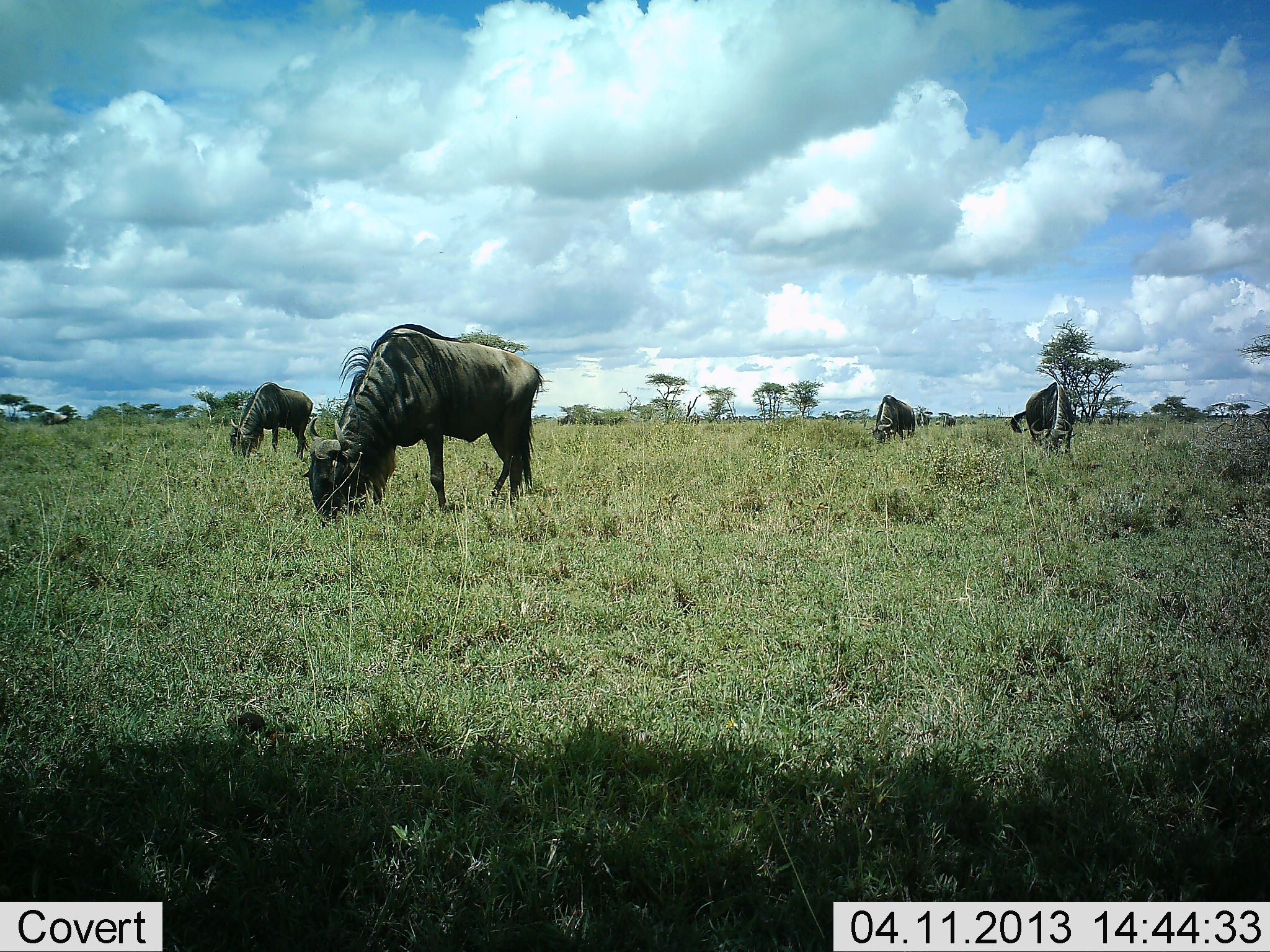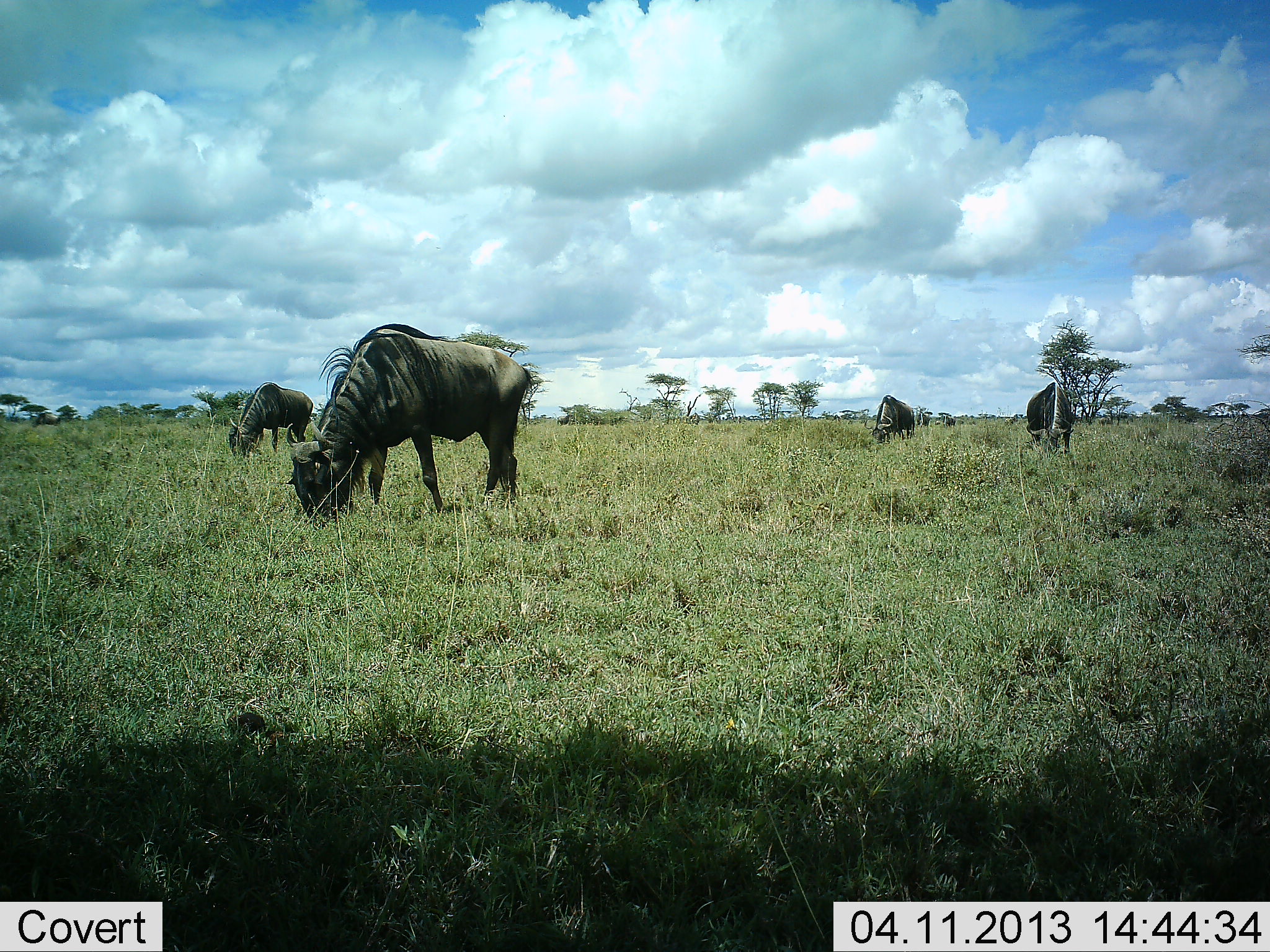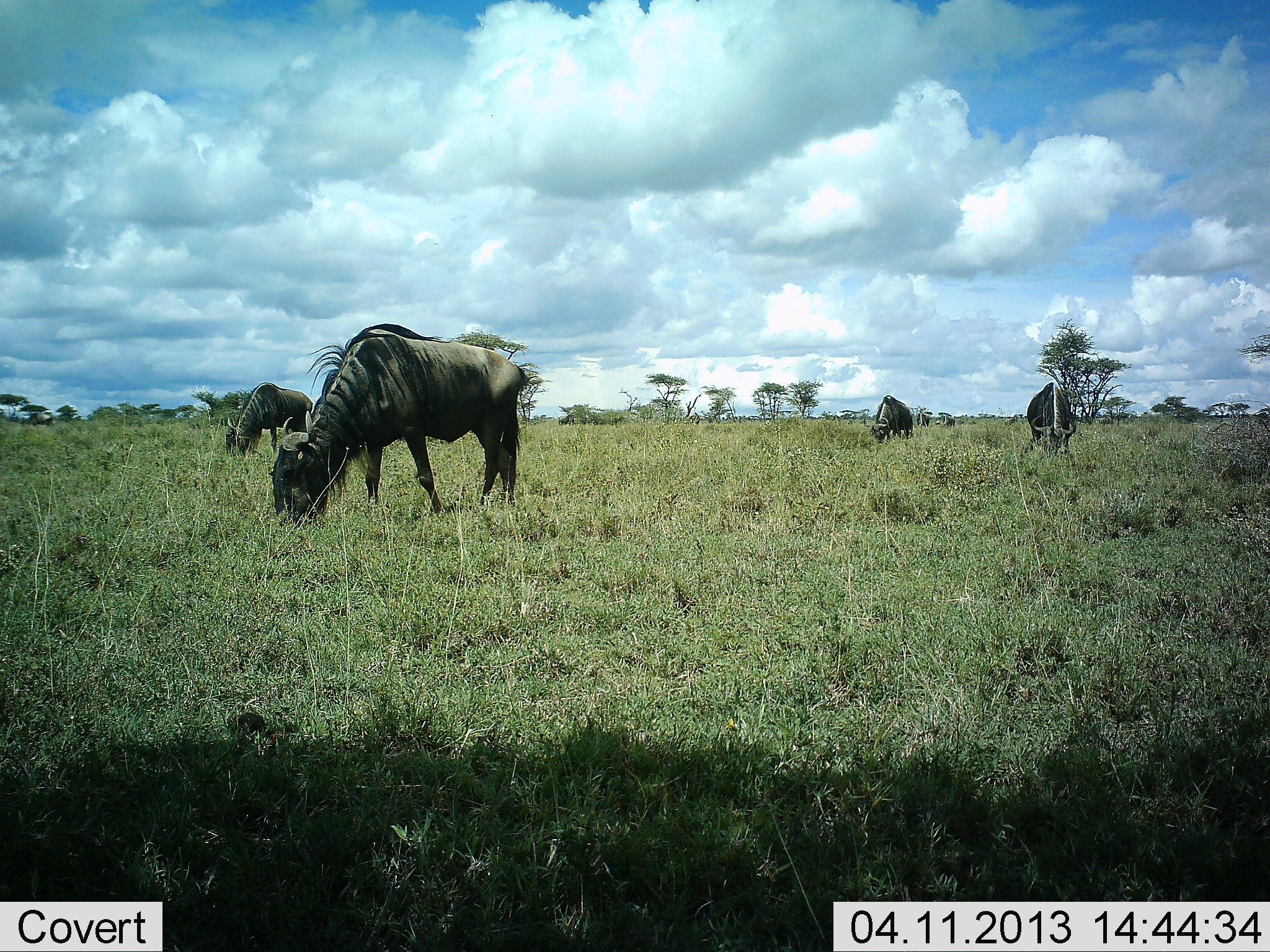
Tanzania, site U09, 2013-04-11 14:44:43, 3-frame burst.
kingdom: Animalia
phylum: Chordata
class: Mammalia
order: Artiodactyla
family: Bovidae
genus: Connochaetes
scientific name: Connochaetes taurinus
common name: blue wildebeest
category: wildebeest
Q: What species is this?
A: Wildebeest (blue wildebeest) (Connochaetes taurinus).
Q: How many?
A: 4.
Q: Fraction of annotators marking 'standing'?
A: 19%.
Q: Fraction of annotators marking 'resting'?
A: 0%.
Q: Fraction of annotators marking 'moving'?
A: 24%.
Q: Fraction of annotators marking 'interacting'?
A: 0%.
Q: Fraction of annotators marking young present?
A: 0%.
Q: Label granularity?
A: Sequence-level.